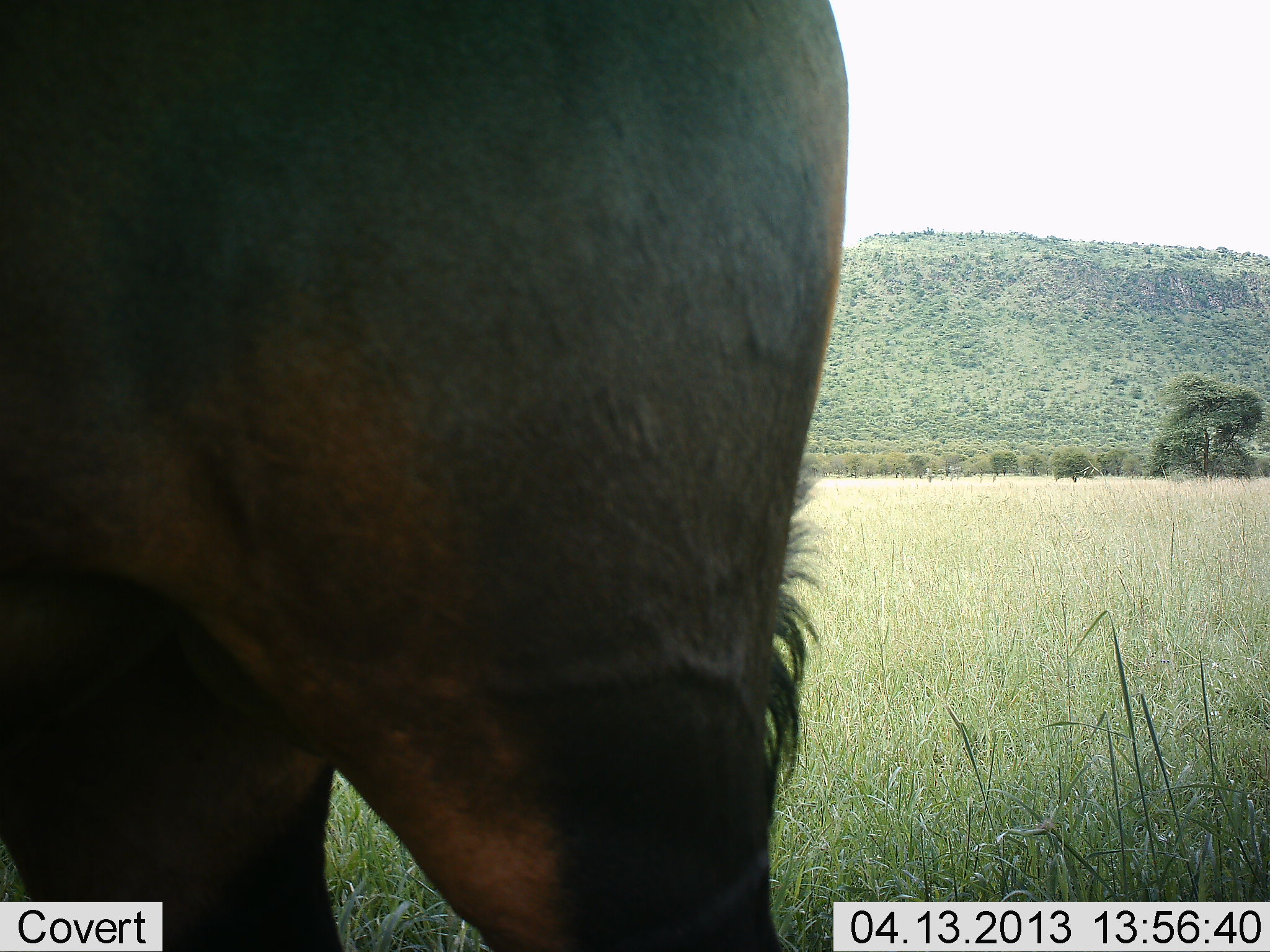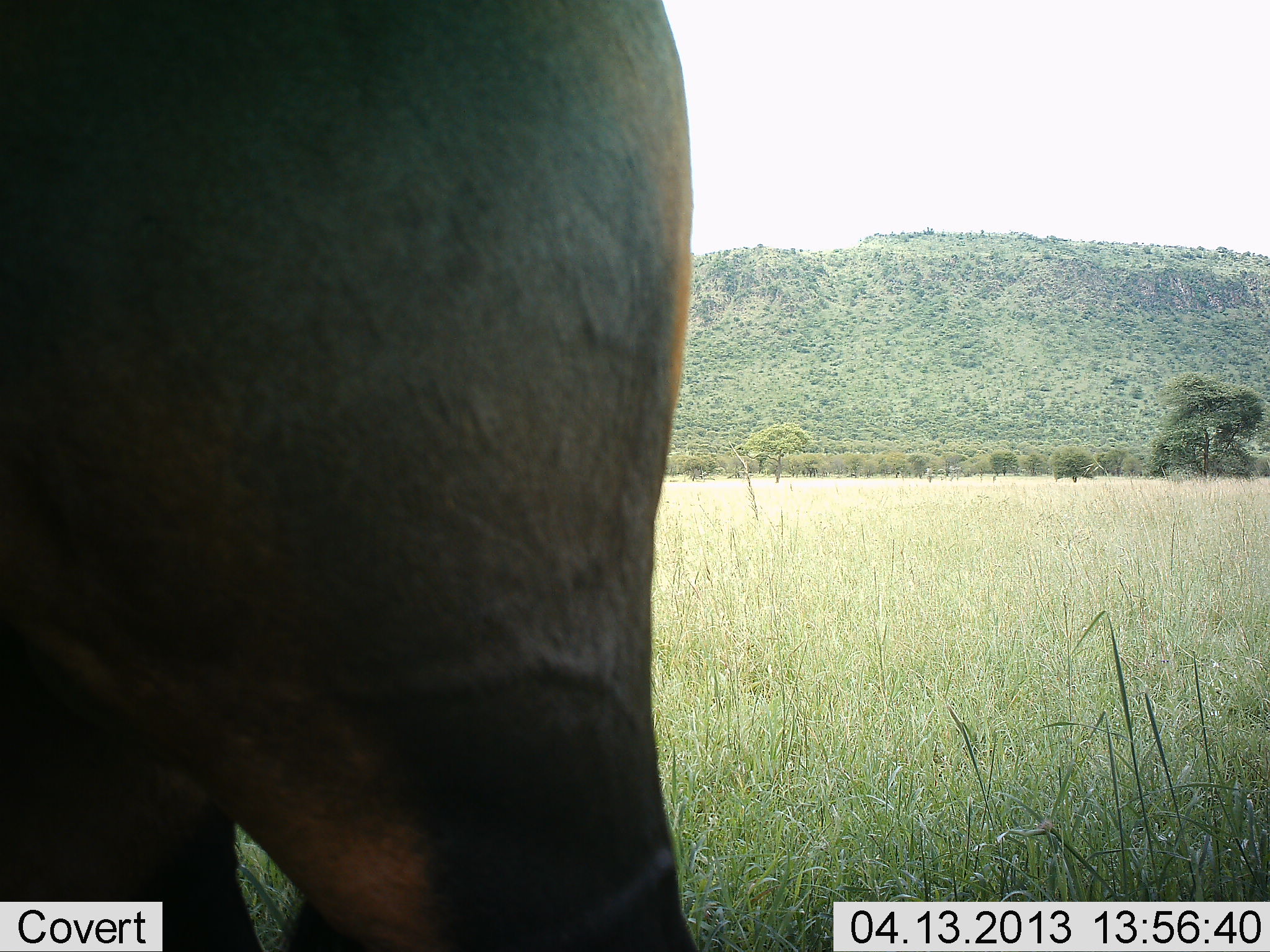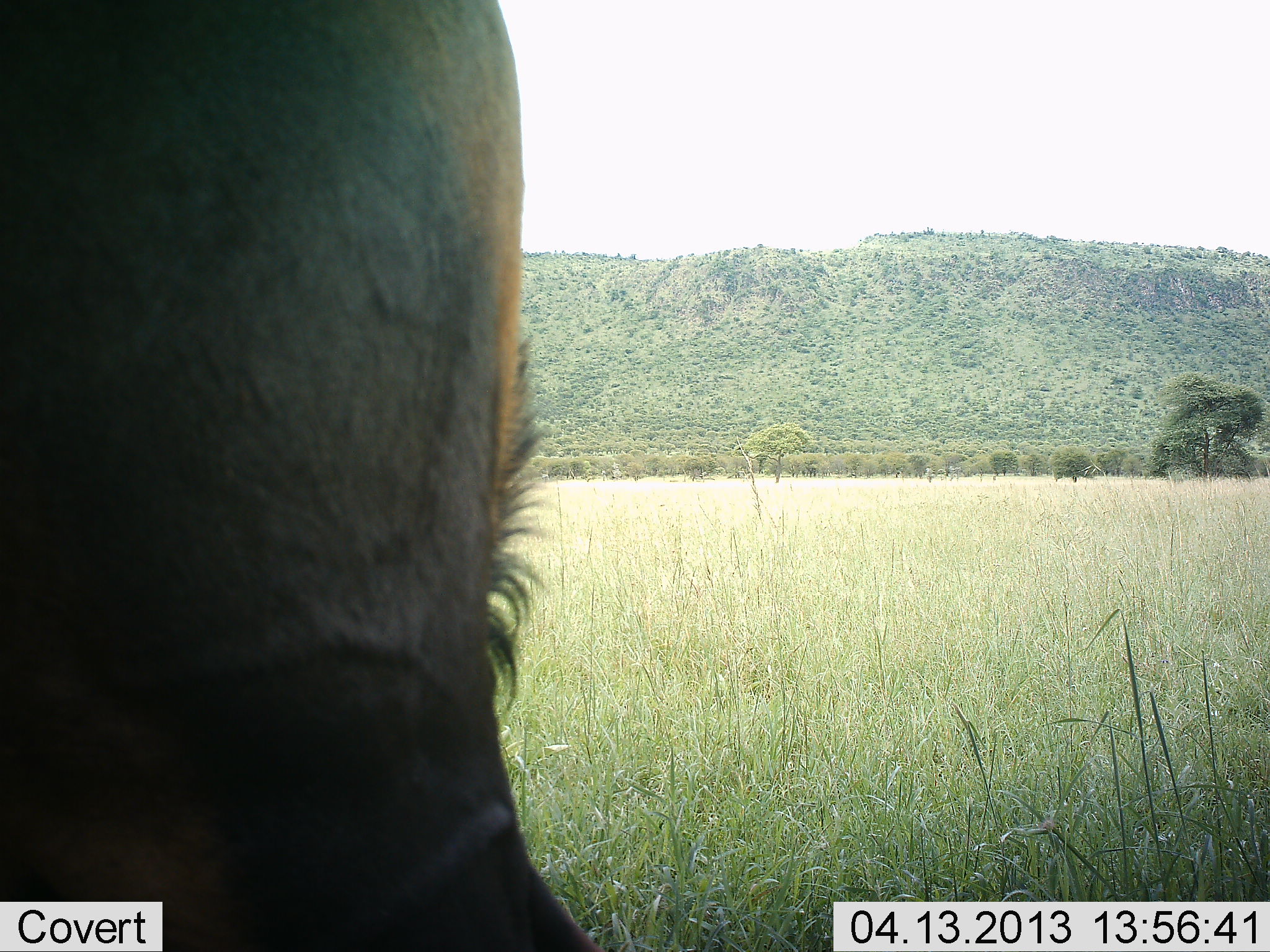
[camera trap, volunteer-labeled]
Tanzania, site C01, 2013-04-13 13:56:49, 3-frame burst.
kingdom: Animalia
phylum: Chordata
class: Mammalia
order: Artiodactyla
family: Bovidae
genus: Connochaetes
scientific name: Connochaetes taurinus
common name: blue wildebeest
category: wildebeest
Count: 1.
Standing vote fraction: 75%.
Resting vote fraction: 0%.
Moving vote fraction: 25%.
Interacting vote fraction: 0%.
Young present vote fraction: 0%.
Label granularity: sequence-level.